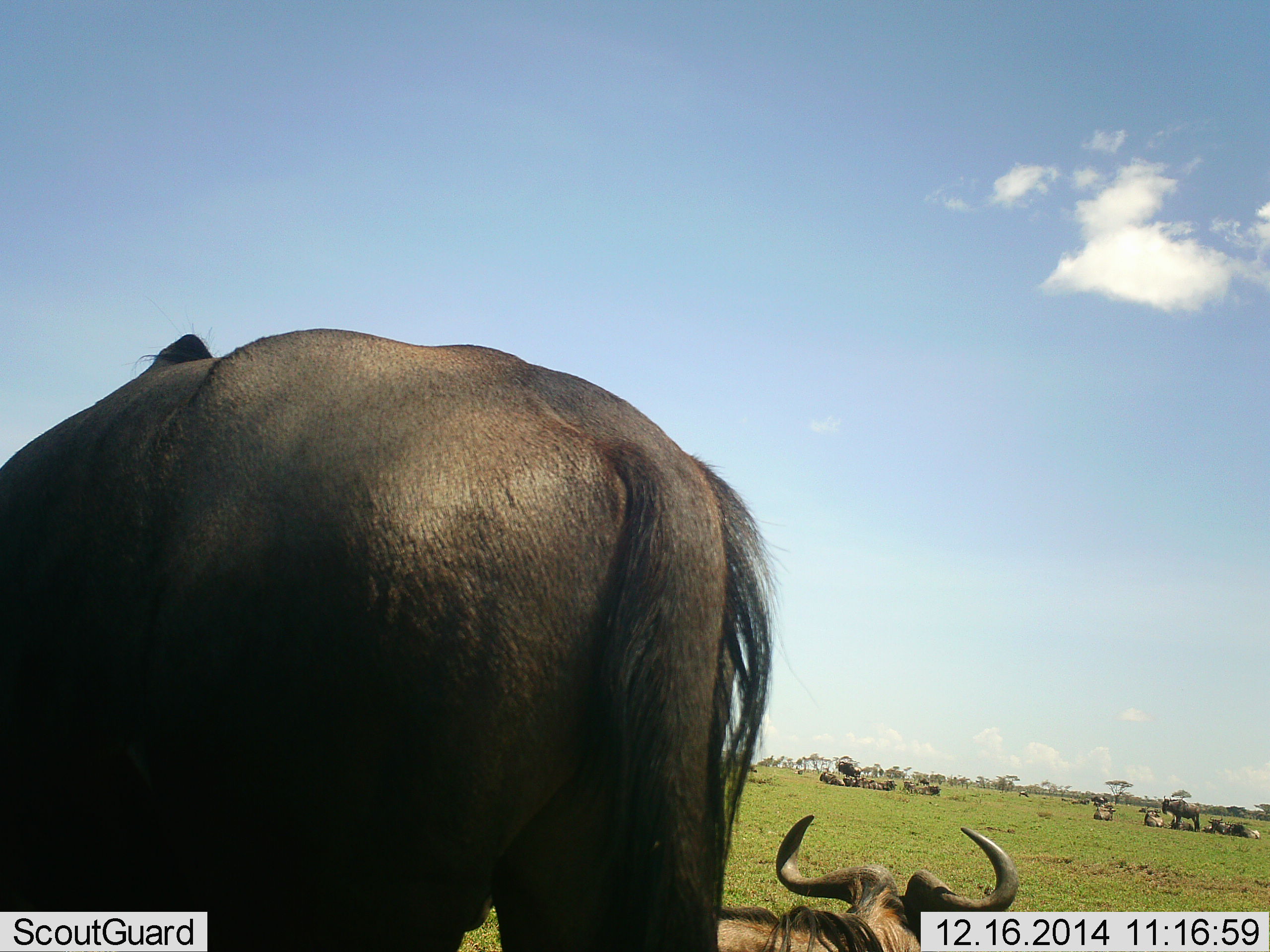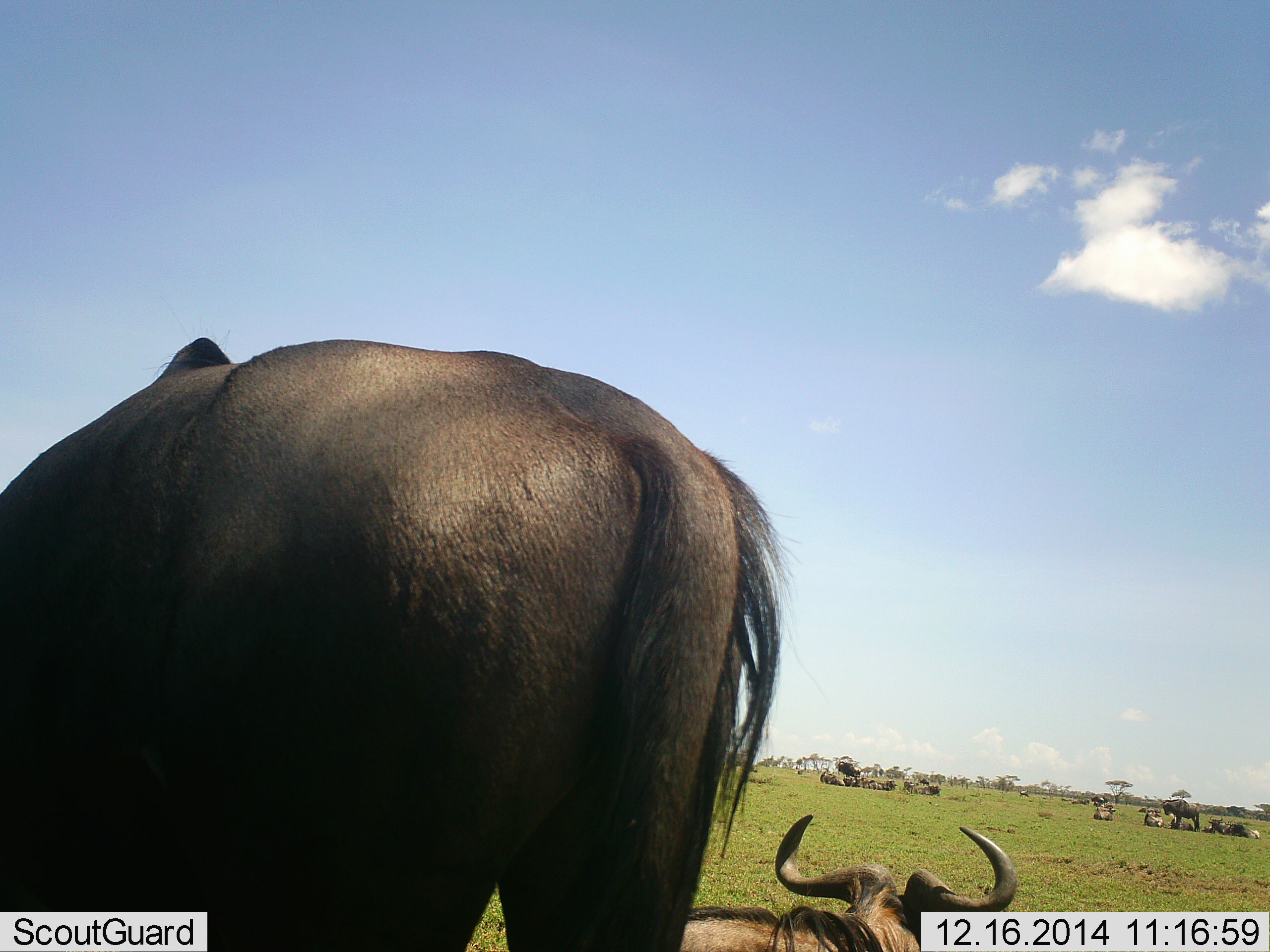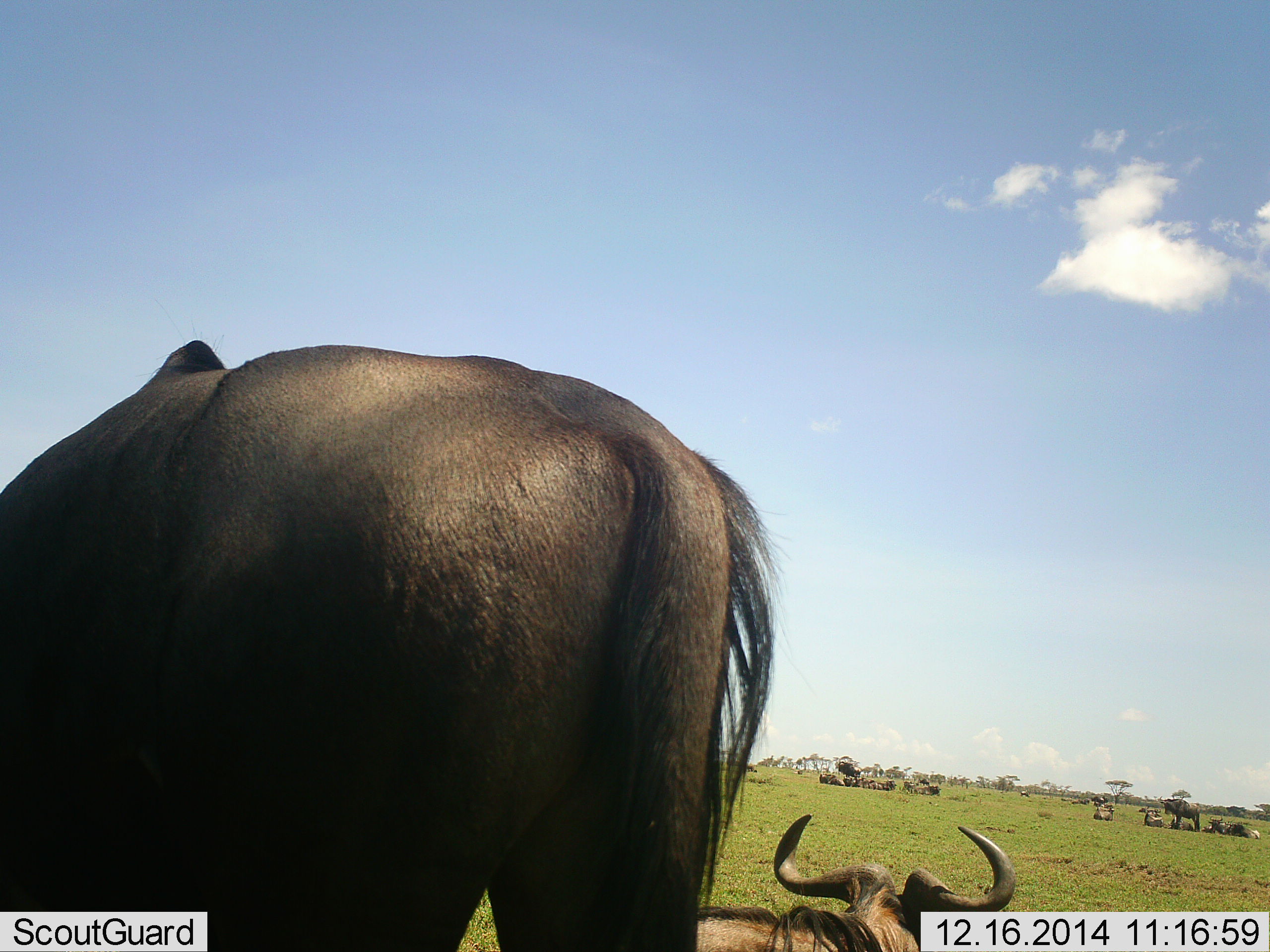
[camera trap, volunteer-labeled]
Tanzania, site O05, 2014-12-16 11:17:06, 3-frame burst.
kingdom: Animalia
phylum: Chordata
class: Mammalia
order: Artiodactyla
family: Bovidae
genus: Connochaetes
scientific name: Connochaetes taurinus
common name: blue wildebeest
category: wildebeest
Wildebeest (blue wildebeest) (Connochaetes taurinus), count 11-50. Behavior (volunteer vote fractions): standing 70%, resting 100%, moving 10%, interacting 20%. Young present (vote fraction): 0%. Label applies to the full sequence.